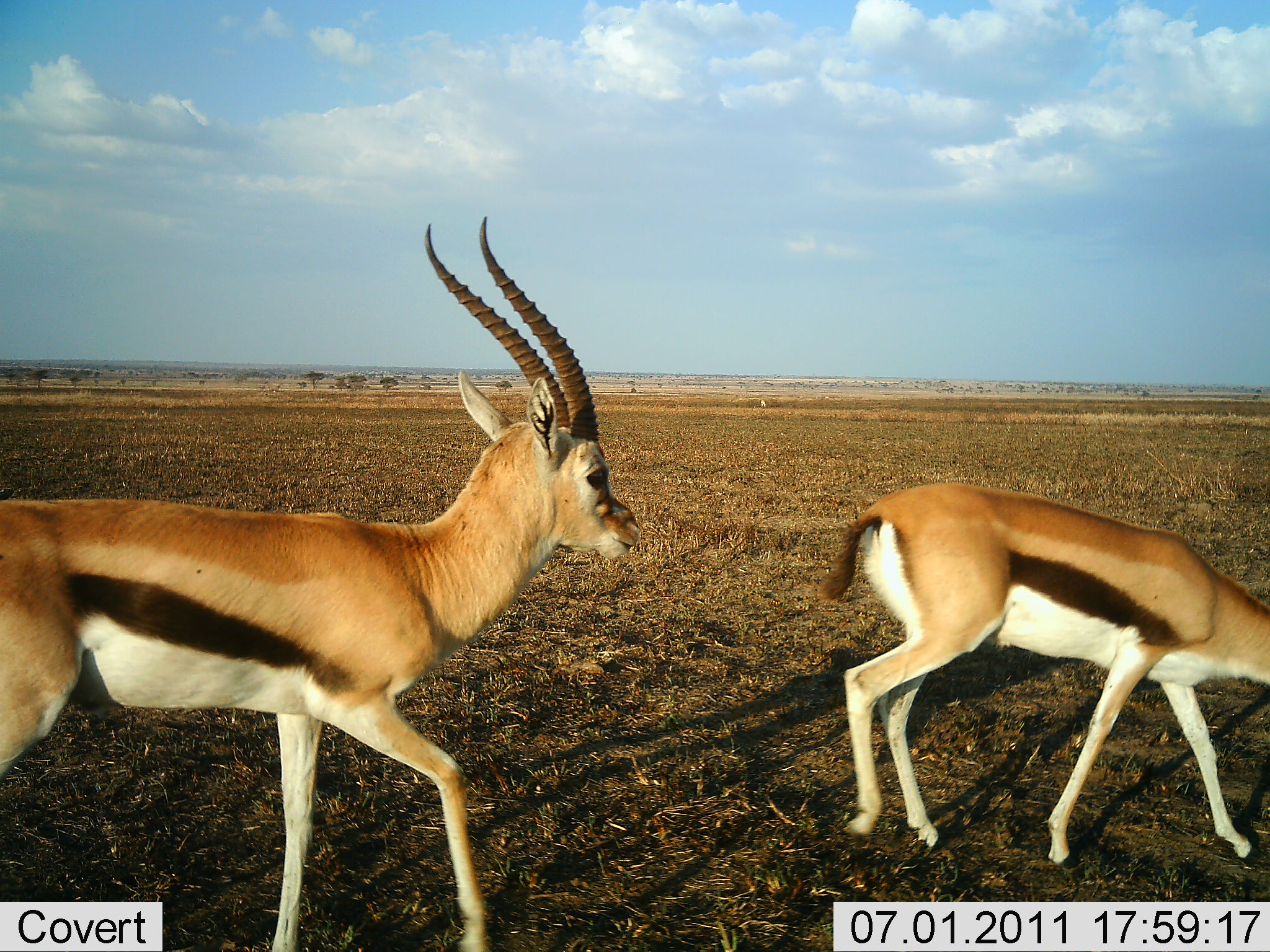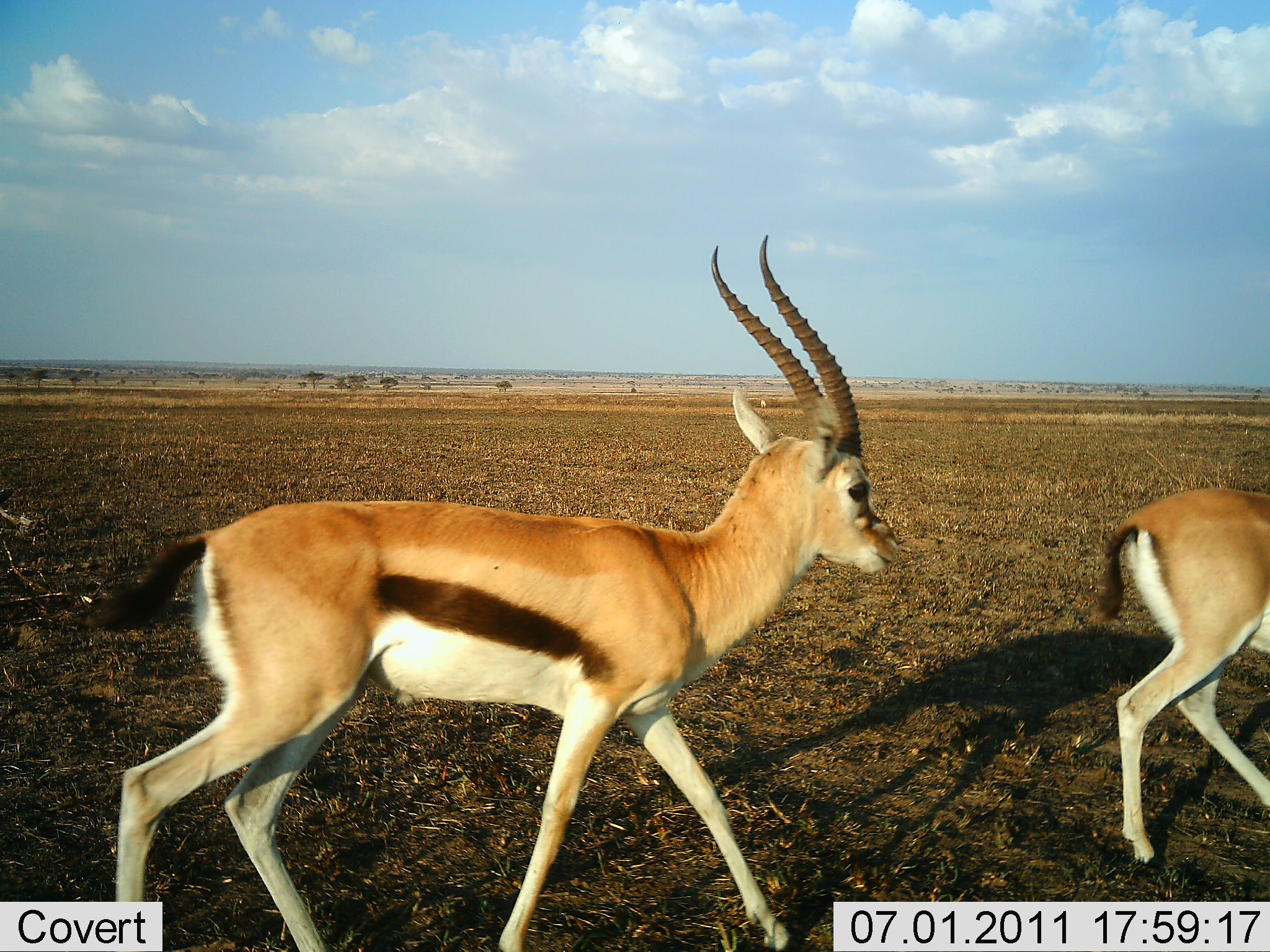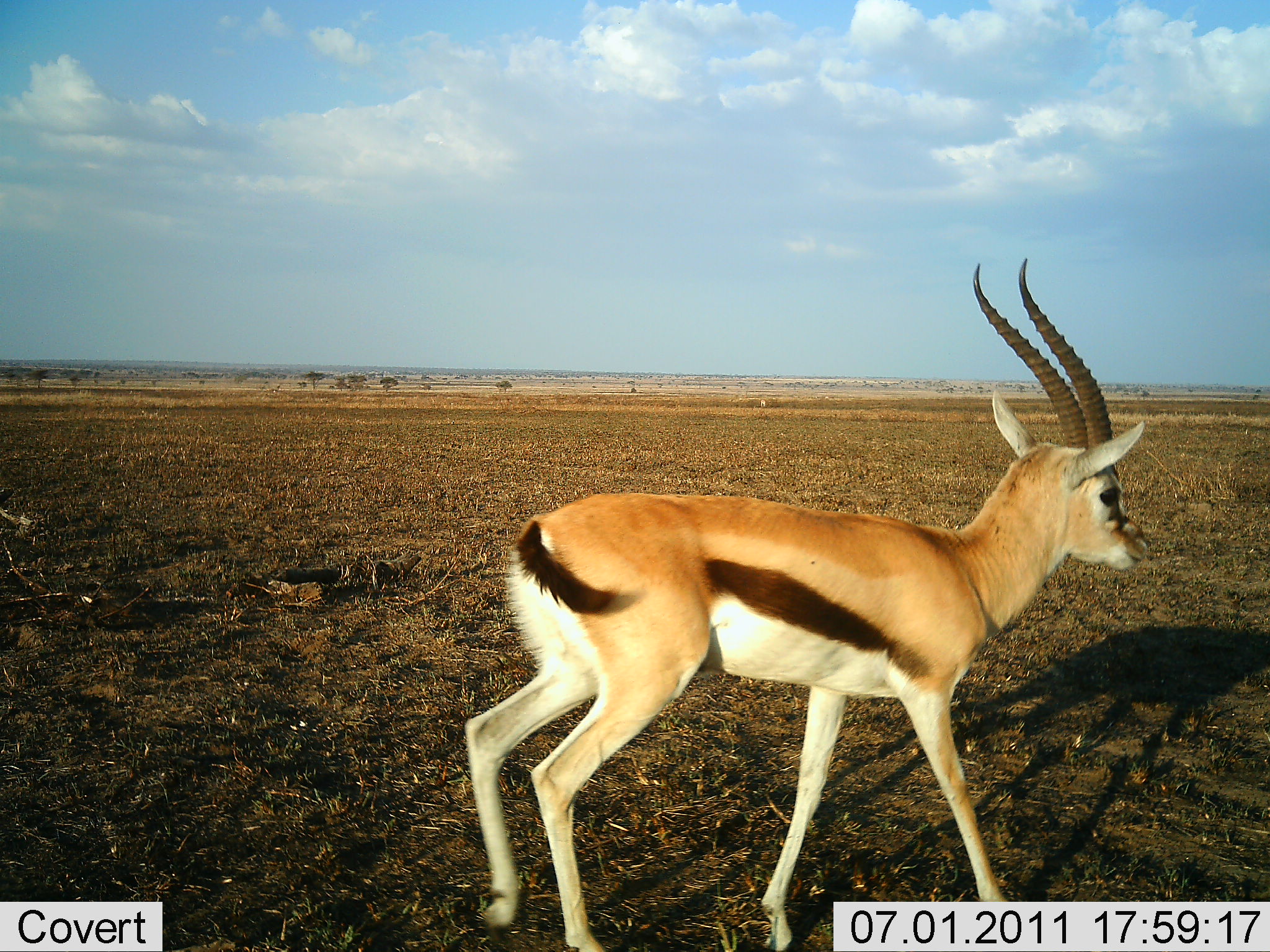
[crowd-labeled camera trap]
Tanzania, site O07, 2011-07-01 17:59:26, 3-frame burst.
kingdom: Animalia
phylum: Chordata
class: Mammalia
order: Artiodactyla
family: Bovidae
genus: Eudorcas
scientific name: Eudorcas thomsonii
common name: thomson's gazelle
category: gazellethomsons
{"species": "gazellethomsons (thomson's gazelle) (Eudorcas thomsonii)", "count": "2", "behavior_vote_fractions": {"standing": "9%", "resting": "0%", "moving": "100%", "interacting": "0%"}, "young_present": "0%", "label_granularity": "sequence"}